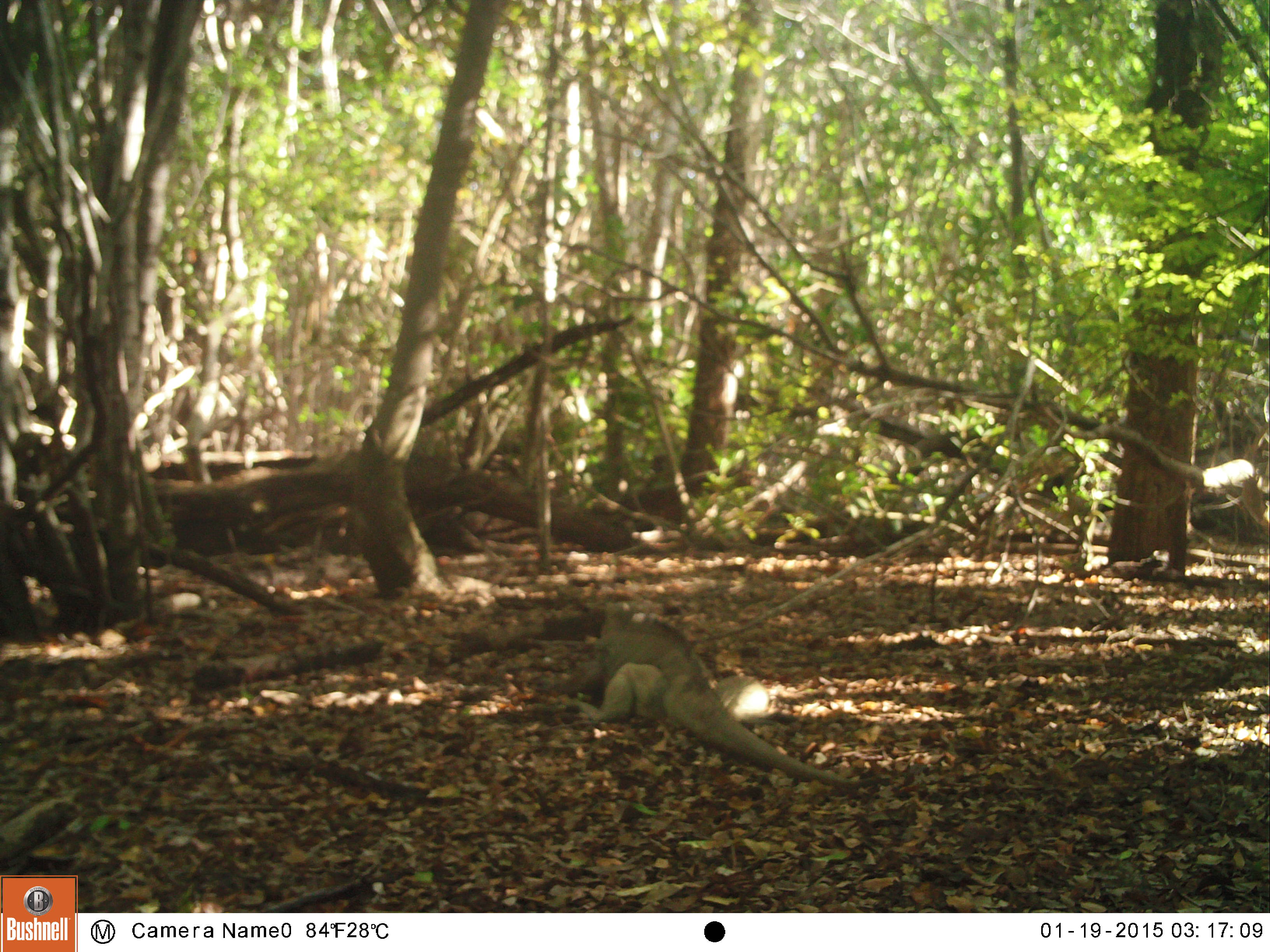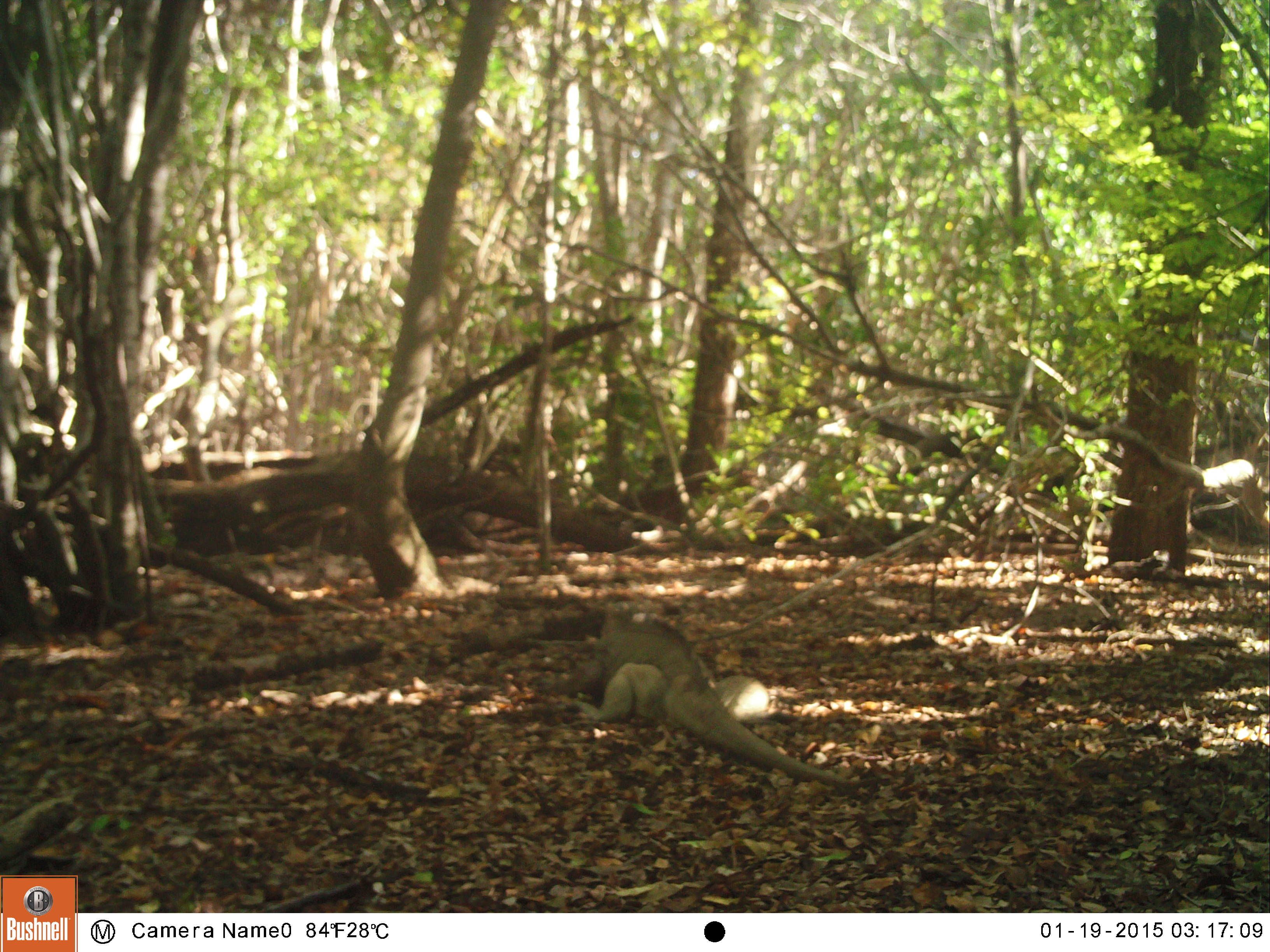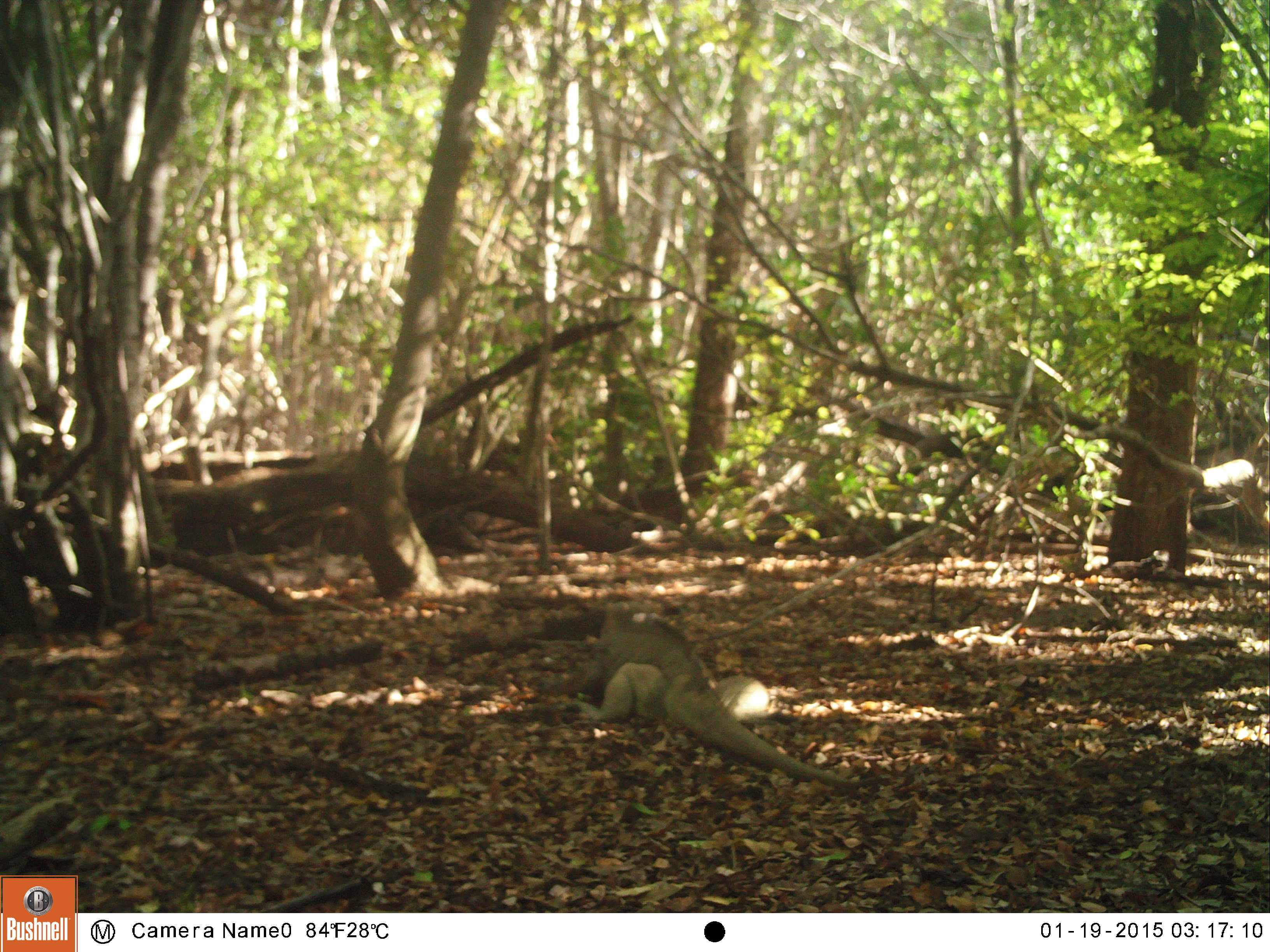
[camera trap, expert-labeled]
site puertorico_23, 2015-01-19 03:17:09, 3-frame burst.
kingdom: Animalia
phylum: Chordata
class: Reptilia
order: Squamata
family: Iguanidae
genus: Iguana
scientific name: Iguana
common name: typical iguanas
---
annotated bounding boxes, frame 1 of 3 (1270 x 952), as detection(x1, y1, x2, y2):
iguana: detection(568, 602, 864, 796)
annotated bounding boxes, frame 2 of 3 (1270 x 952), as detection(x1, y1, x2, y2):
iguana: detection(567, 605, 857, 797)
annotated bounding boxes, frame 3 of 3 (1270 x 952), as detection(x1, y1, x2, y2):
iguana: detection(575, 603, 863, 797)